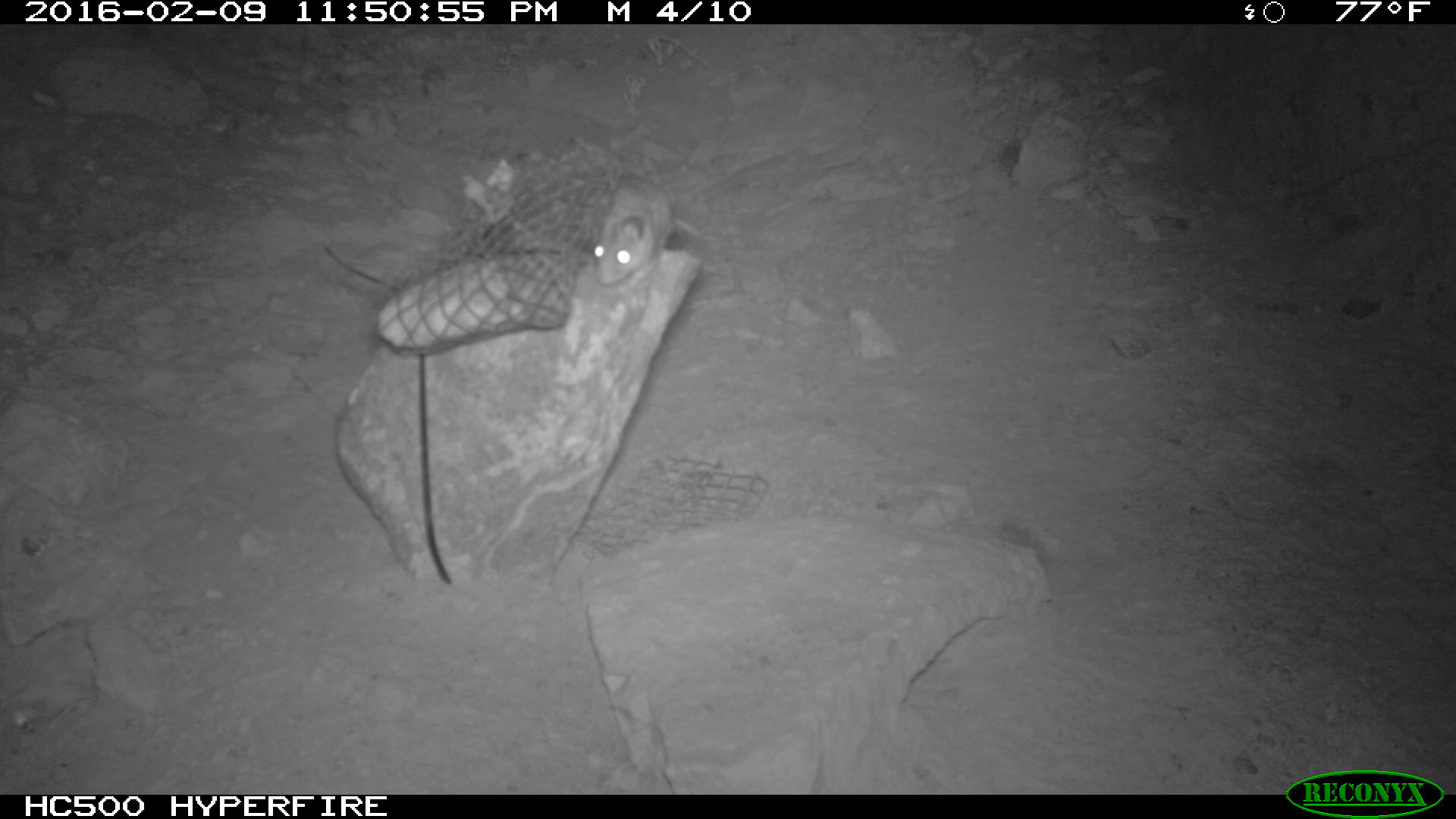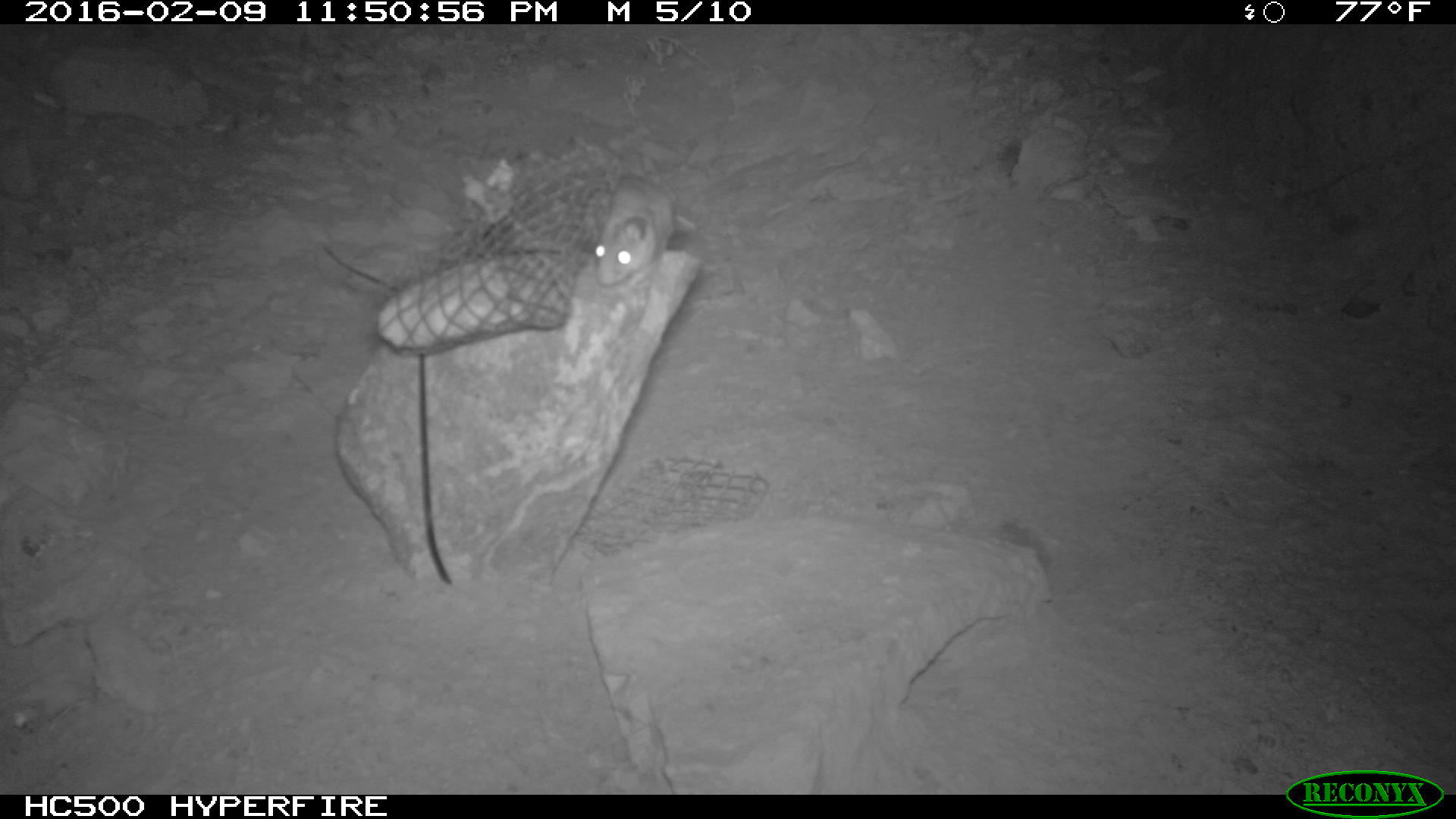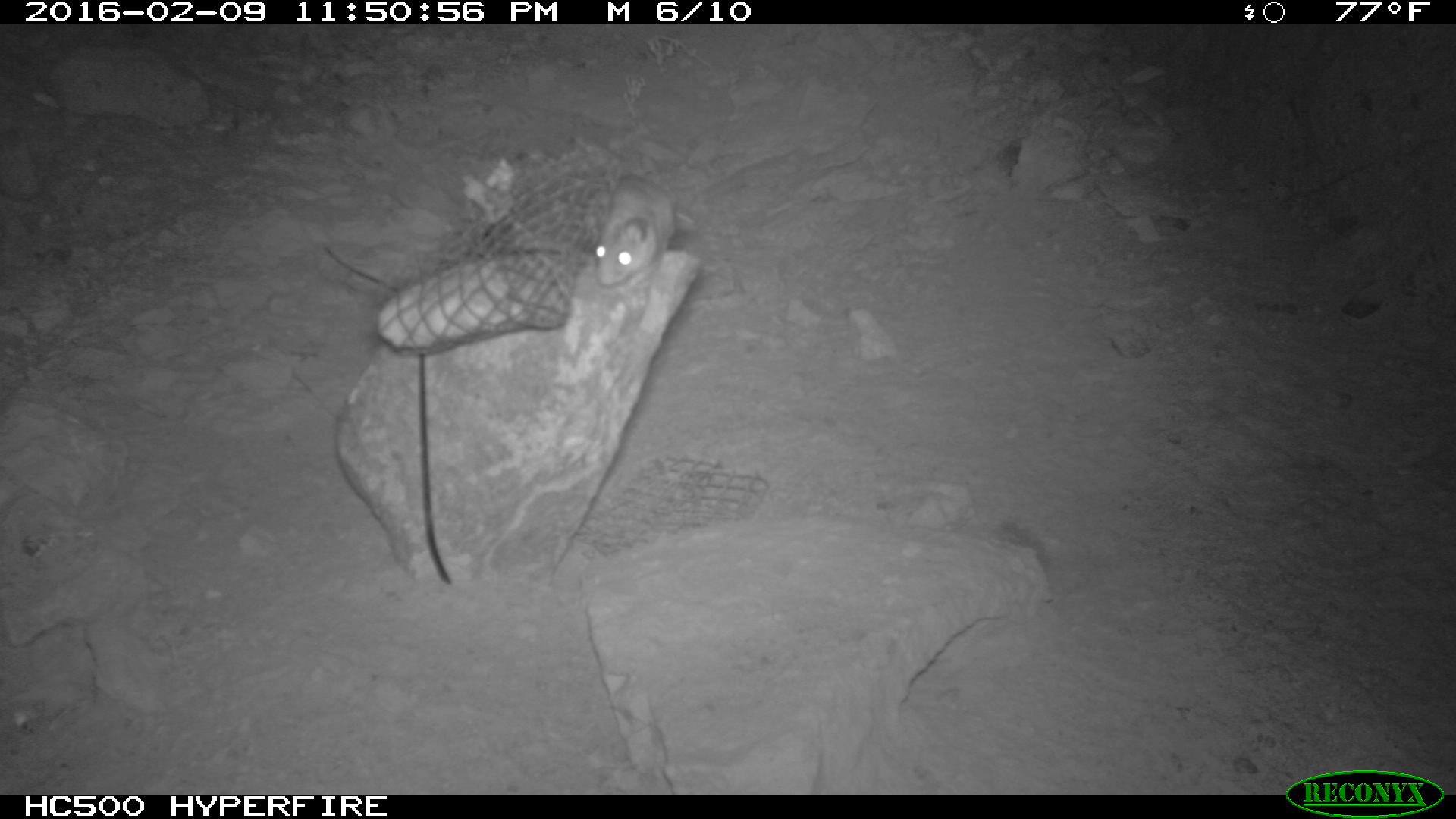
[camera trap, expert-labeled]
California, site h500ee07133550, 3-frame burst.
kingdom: Animalia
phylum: Chordata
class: Mammalia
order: Rodentia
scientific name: Rodentia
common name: rodent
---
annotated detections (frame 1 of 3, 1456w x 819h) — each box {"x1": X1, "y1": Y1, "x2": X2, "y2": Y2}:
rodent: {"x1": 593, "y1": 174, "x2": 702, "y2": 288}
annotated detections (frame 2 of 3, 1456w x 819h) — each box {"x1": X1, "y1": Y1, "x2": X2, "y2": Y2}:
rodent: {"x1": 592, "y1": 172, "x2": 695, "y2": 287}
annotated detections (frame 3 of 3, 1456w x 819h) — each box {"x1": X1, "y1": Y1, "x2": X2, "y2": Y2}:
rodent: {"x1": 589, "y1": 171, "x2": 675, "y2": 289}